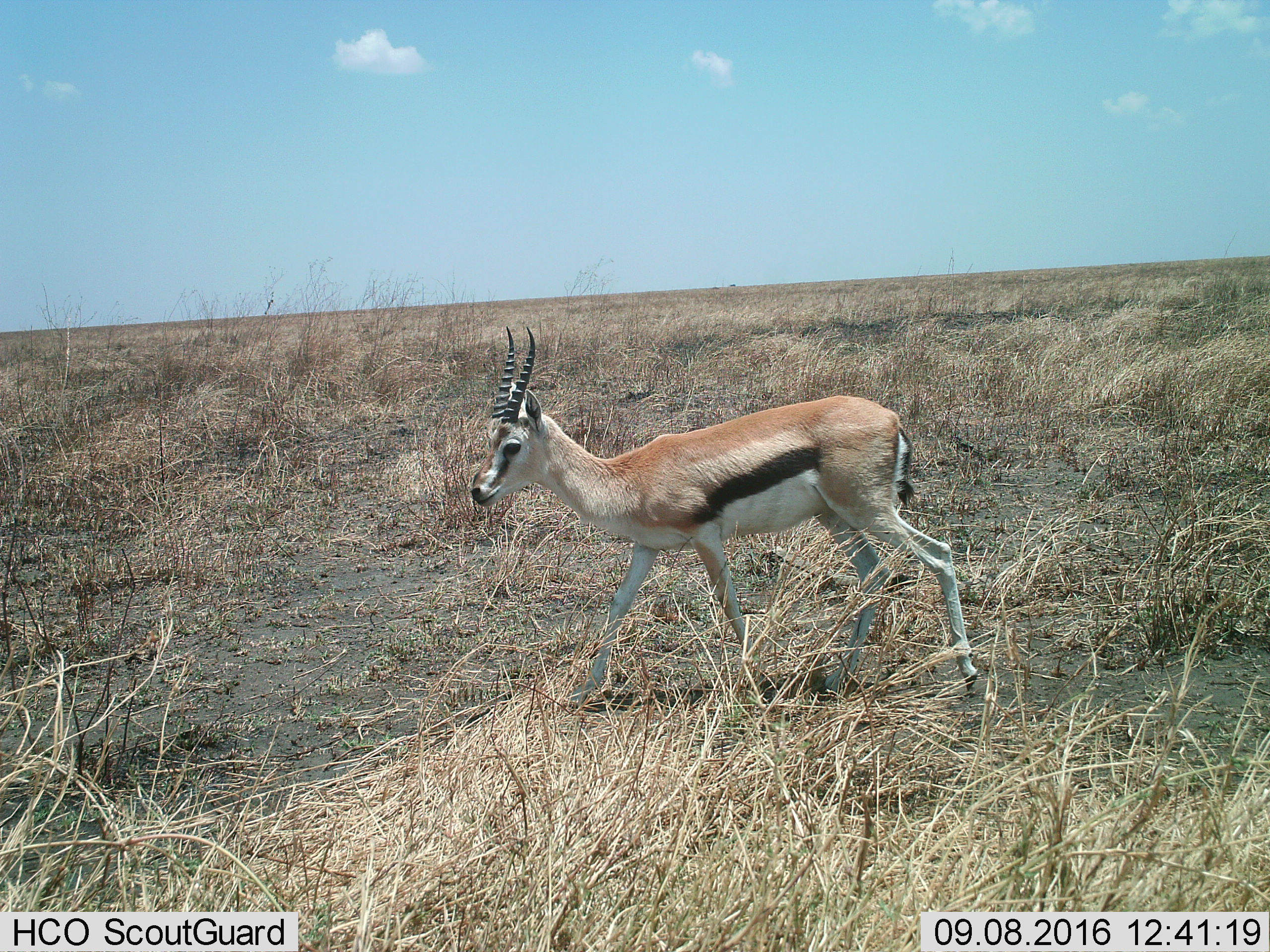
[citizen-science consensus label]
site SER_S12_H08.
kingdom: Animalia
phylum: Chordata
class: Mammalia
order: Artiodactyla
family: Bovidae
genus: Eudorcas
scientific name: Eudorcas thomsonii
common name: thomson's gazelle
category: gazellethomsons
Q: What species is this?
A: Gazellethomsons (thomson's gazelle) (Eudorcas thomsonii).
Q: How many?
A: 1.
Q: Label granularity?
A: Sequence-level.